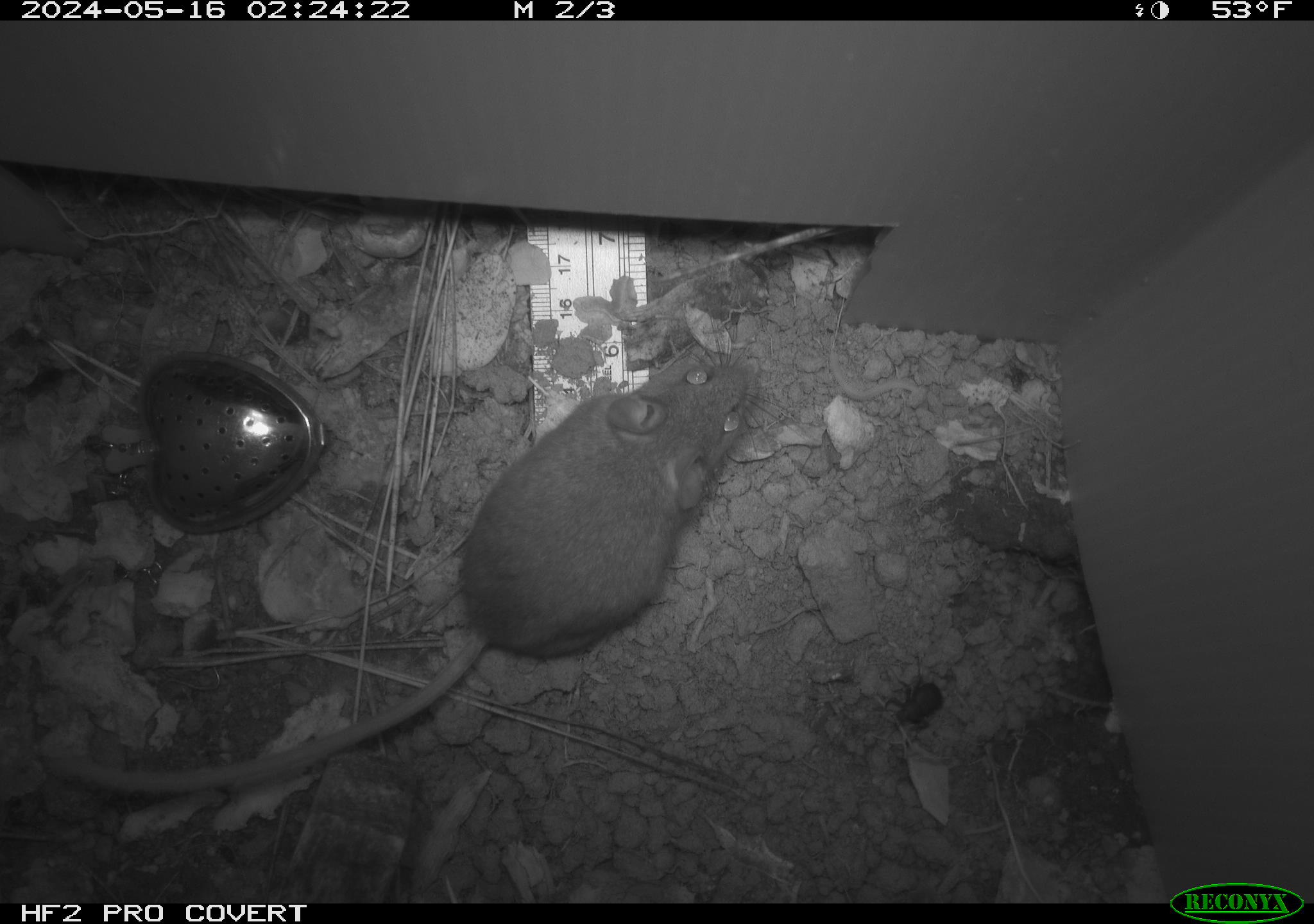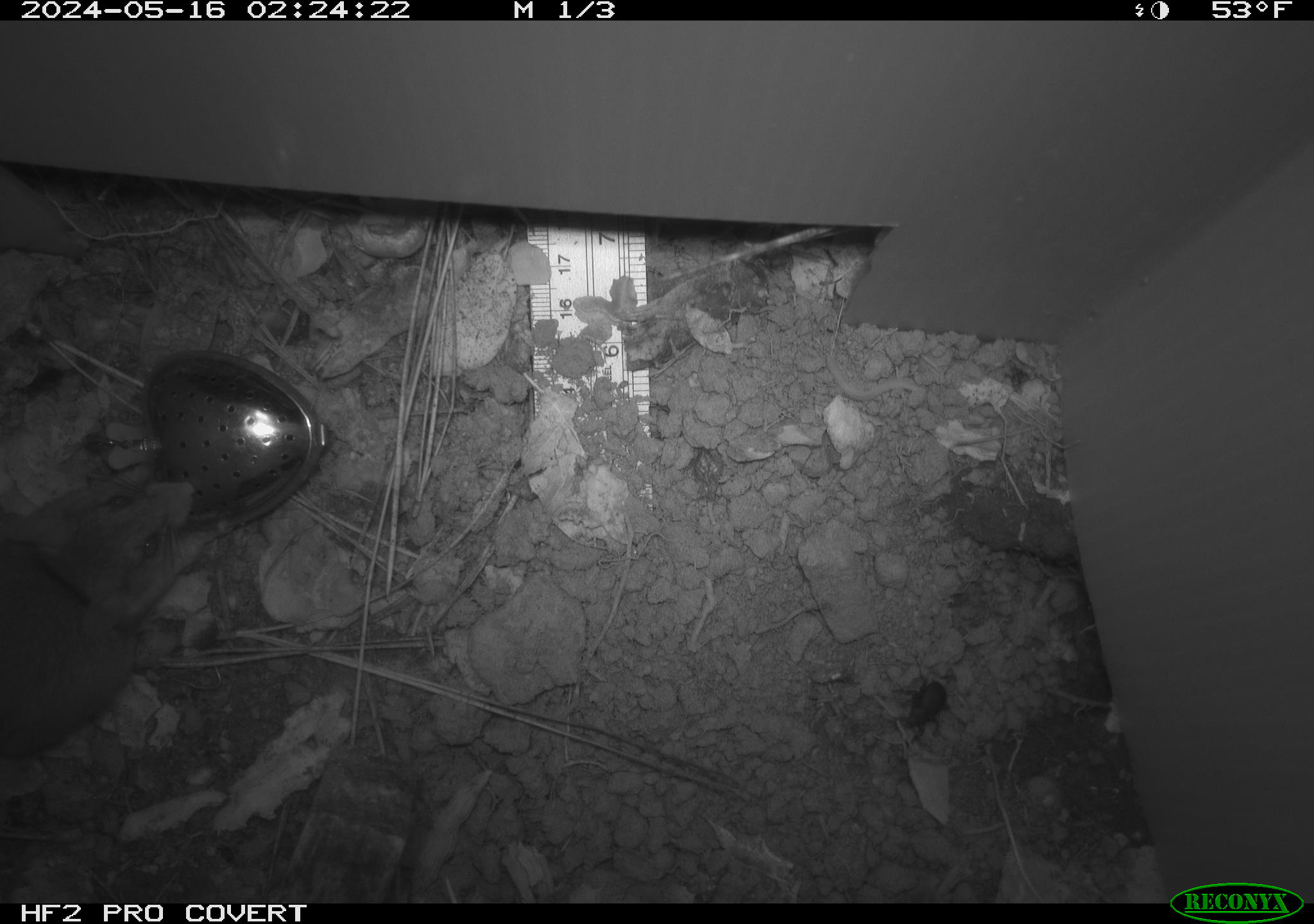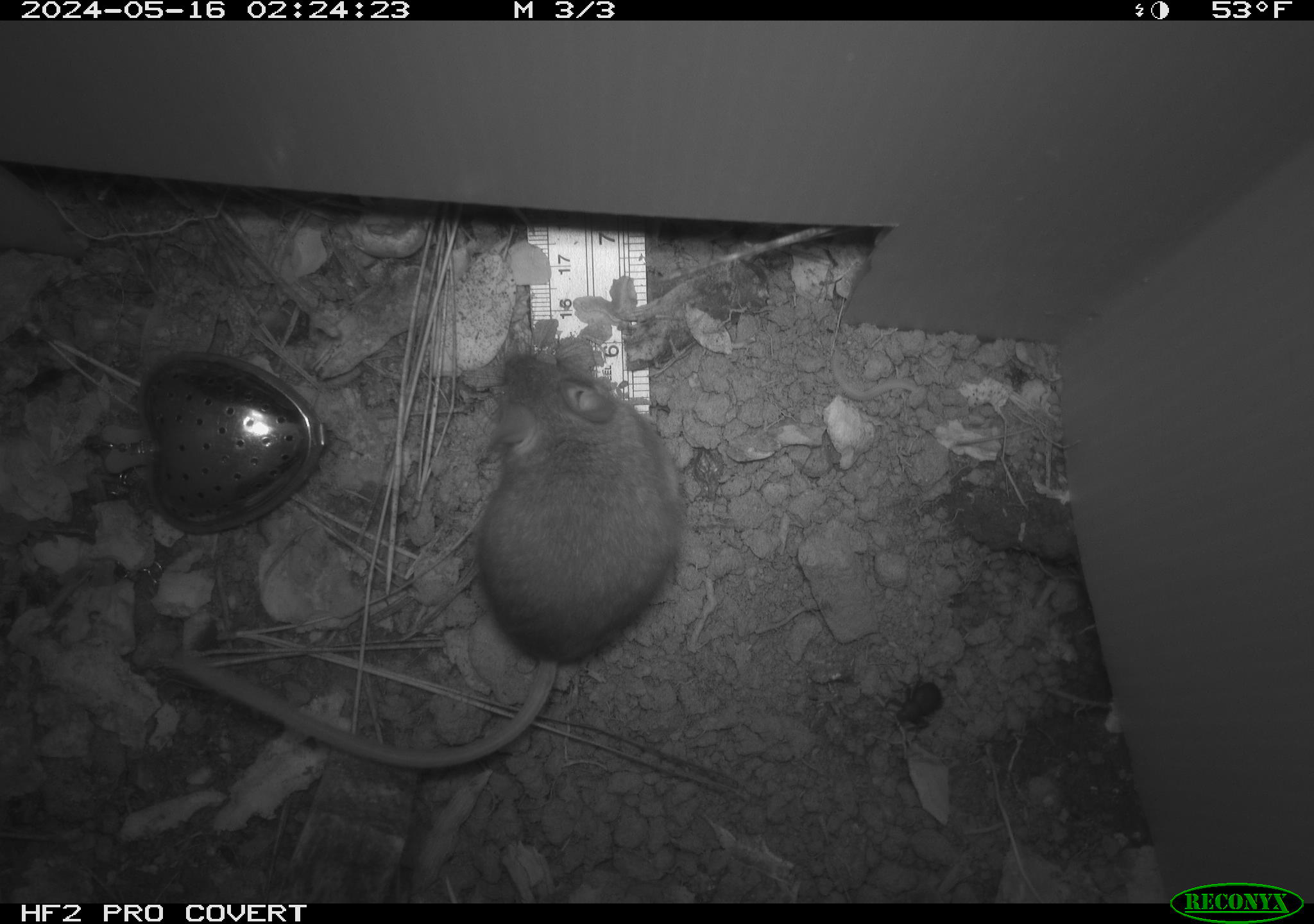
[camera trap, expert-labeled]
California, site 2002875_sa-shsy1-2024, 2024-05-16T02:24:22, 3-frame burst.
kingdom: Animalia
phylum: Chordata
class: Mammalia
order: Rodentia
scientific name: Rodentia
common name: rodent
Rodent (Rodentia).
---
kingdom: Animalia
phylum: Arthropoda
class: Insecta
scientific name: Insecta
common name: insect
Insect (Insecta).